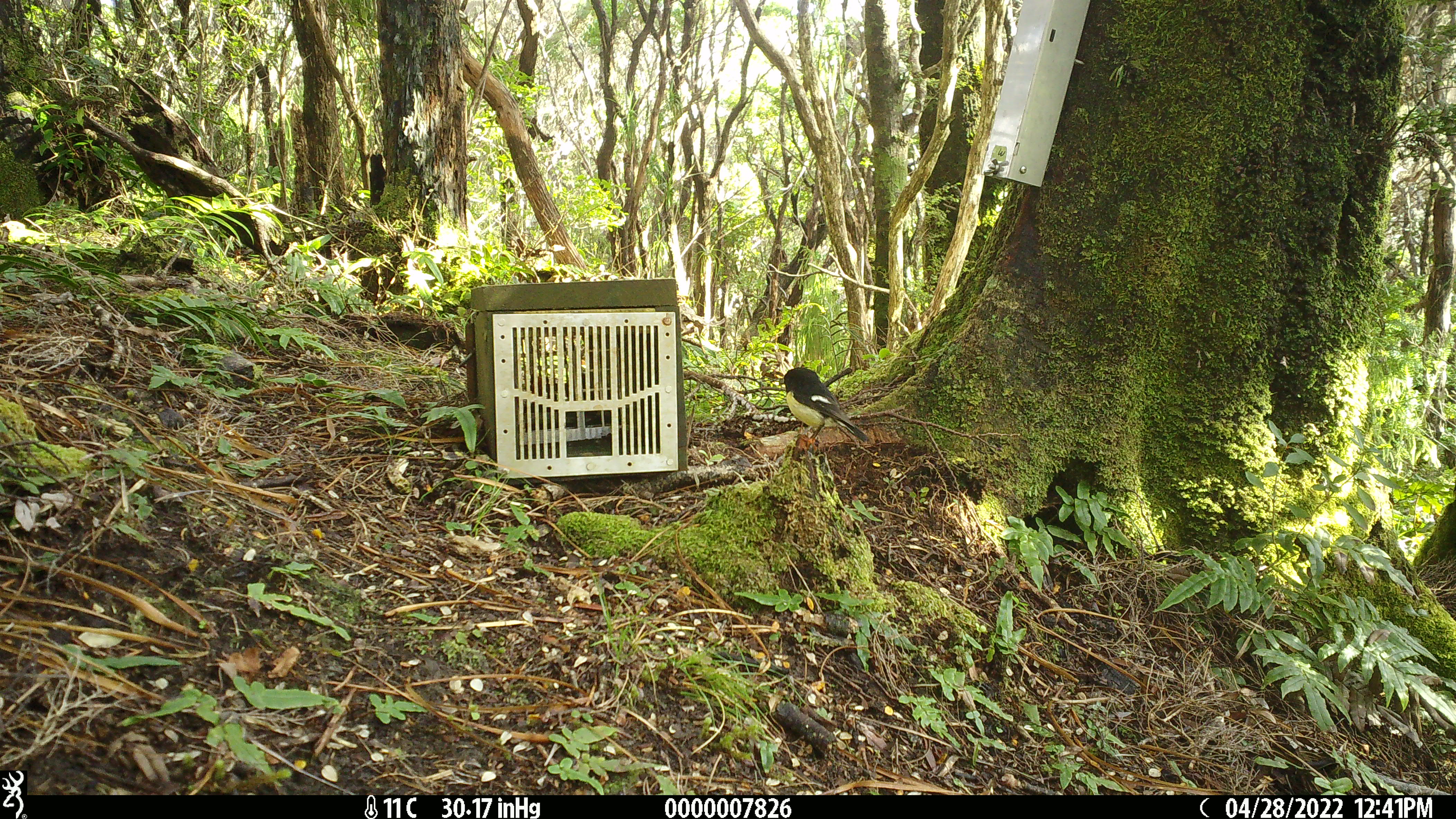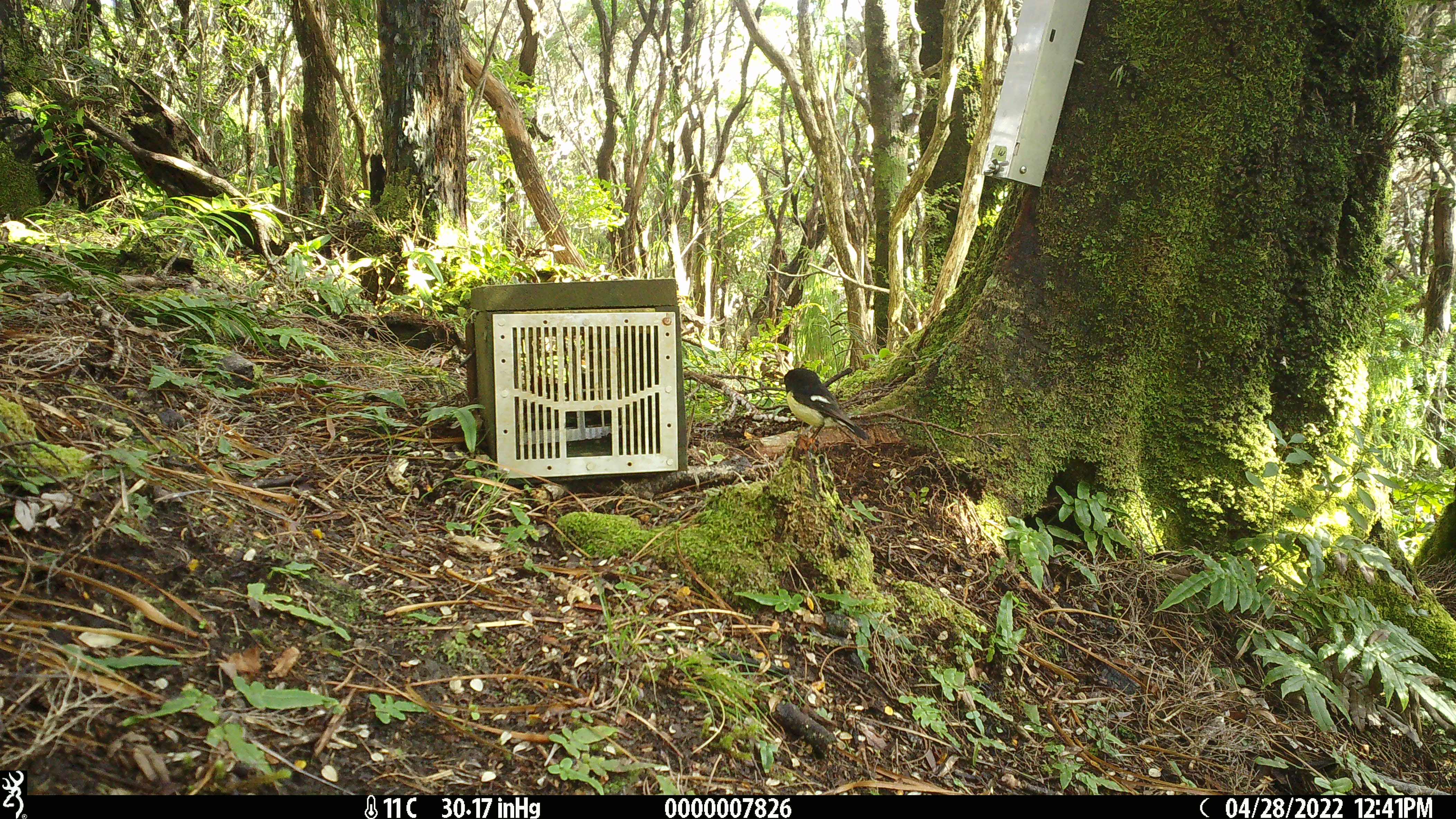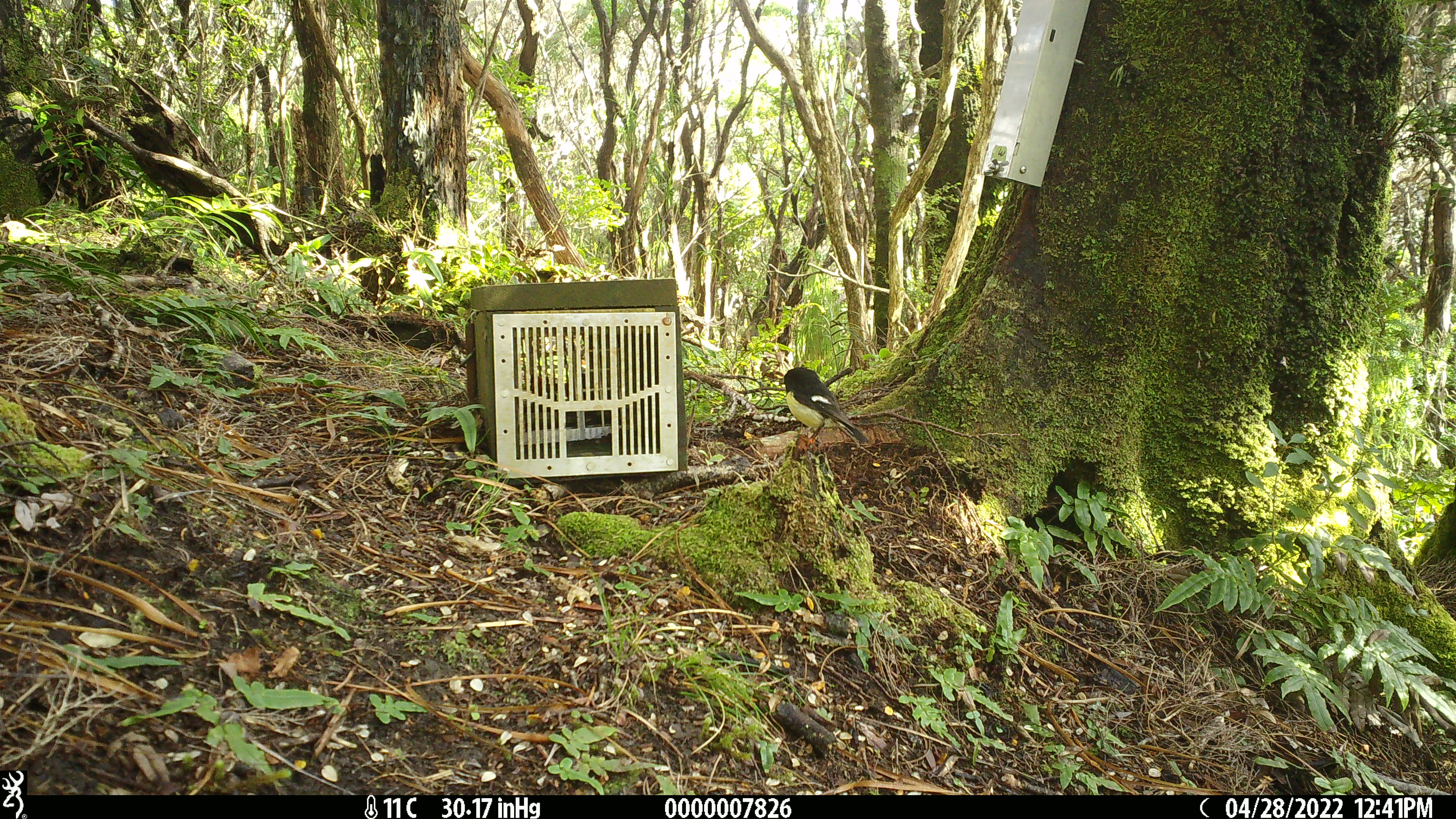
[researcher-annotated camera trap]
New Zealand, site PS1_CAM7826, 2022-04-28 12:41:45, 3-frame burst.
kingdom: Animalia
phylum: Chordata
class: Aves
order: Passeriformes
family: Petroicidae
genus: Petroica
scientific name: Petroica macrocephala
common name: tomtit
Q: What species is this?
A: Tomtit (Petroica macrocephala).